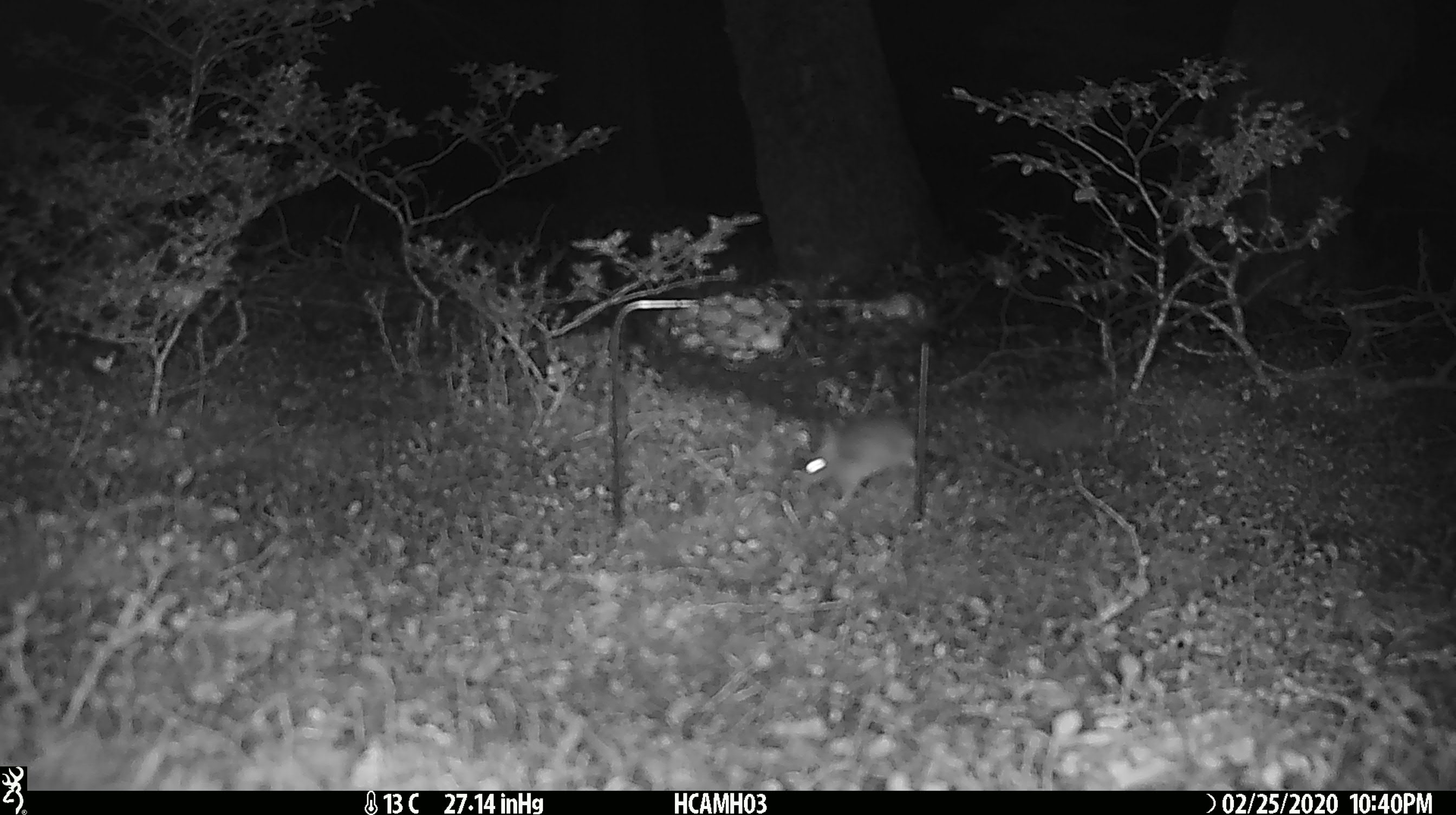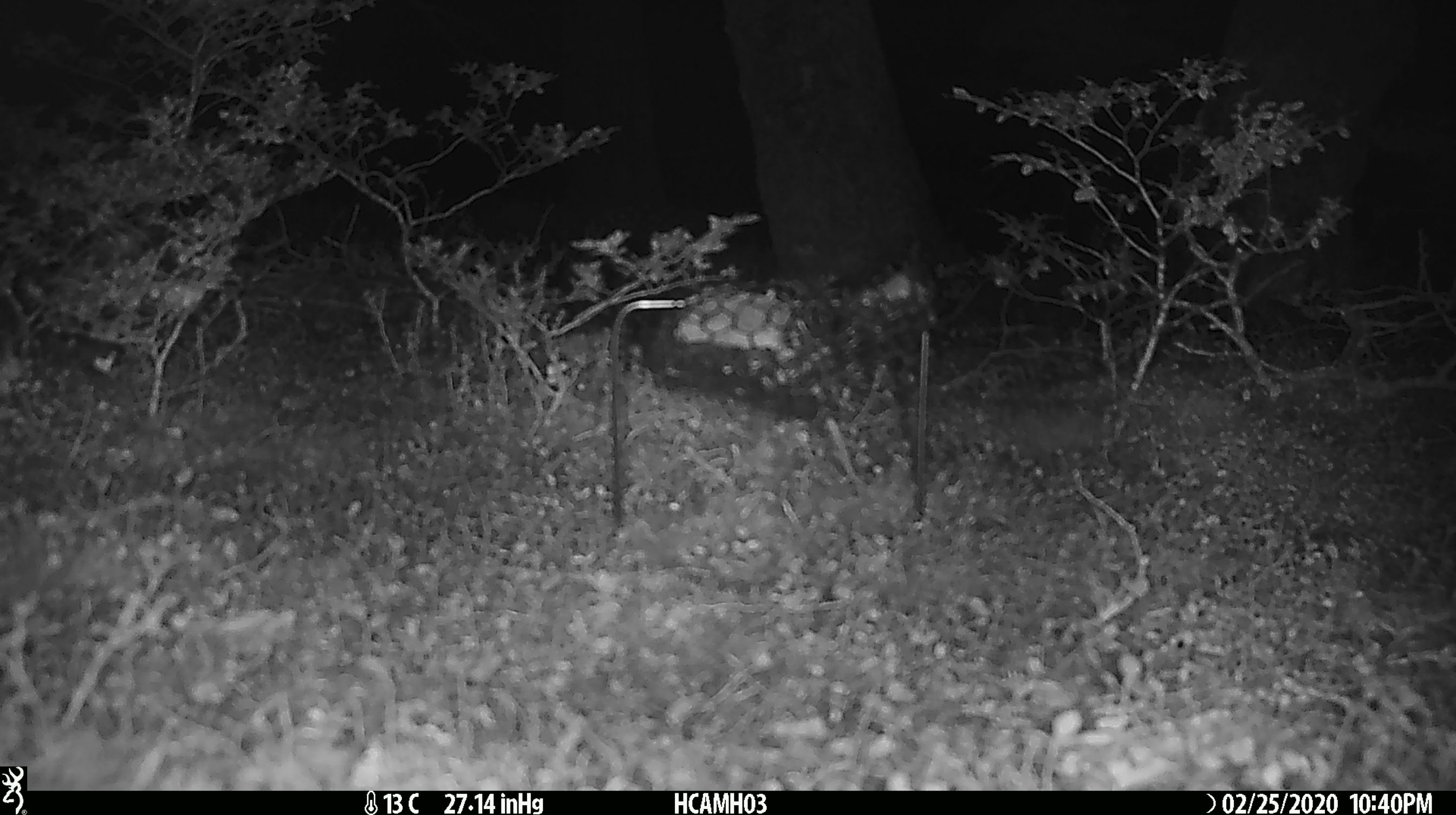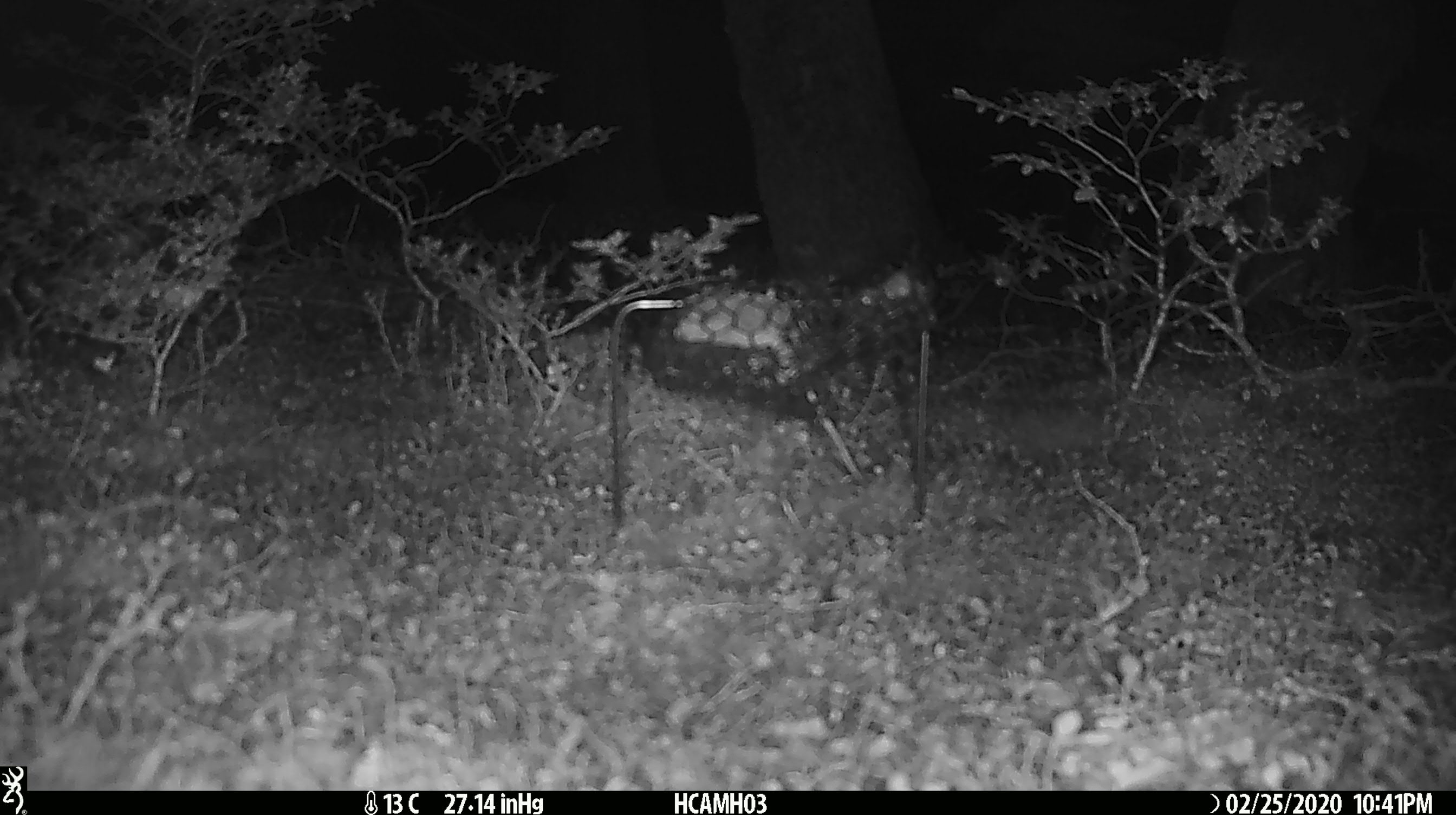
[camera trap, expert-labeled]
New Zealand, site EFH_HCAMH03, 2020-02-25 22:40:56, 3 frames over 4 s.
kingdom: Animalia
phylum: Chordata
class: Mammalia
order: Rodentia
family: Muridae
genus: Mus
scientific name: Mus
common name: mouse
Mouse (Mus).